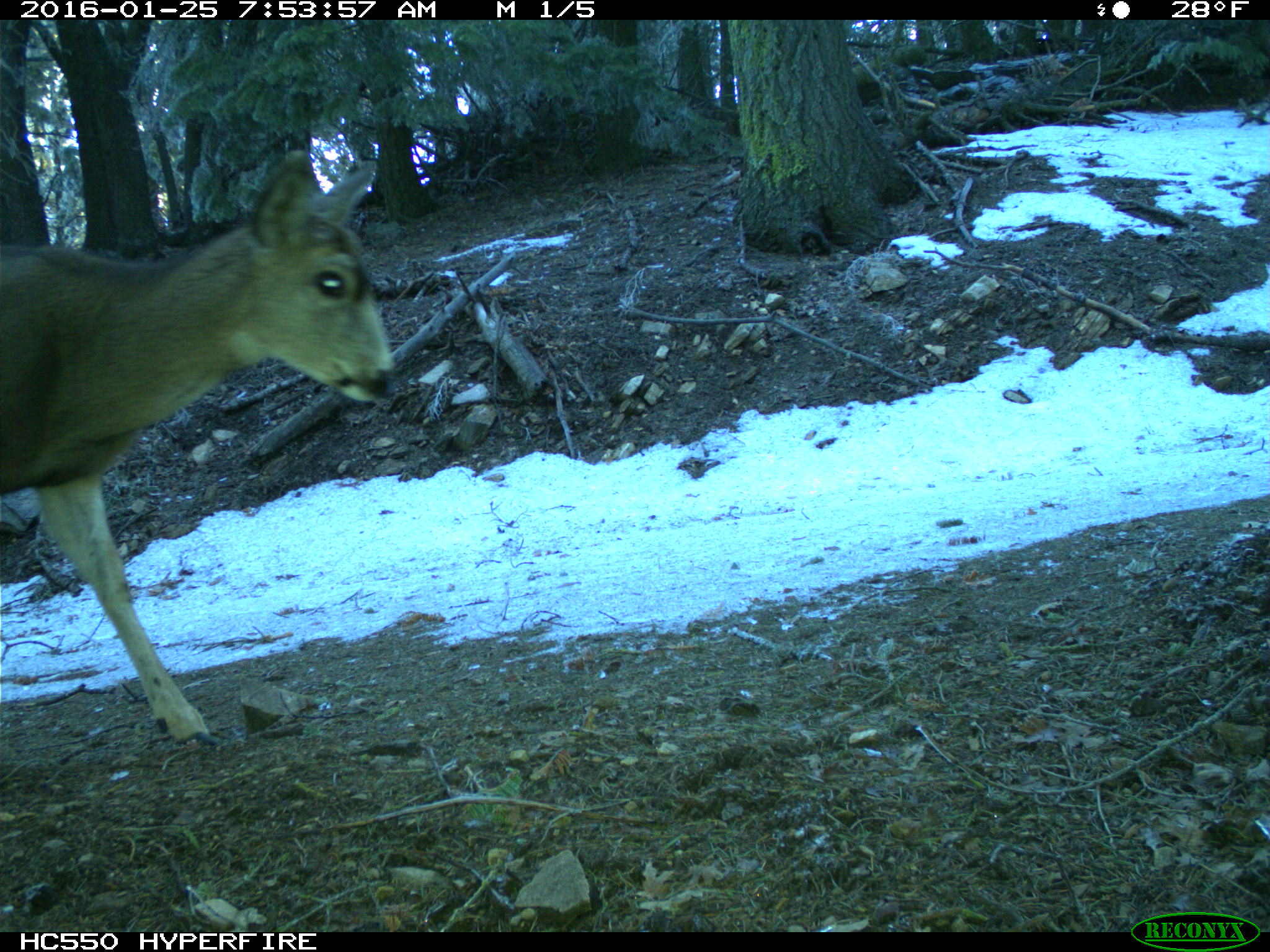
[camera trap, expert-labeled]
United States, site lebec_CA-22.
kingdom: Animalia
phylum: Chordata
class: Mammalia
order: Artiodactyla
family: Cervidae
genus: Odocoileus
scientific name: Odocoileus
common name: deer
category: unidentified deer